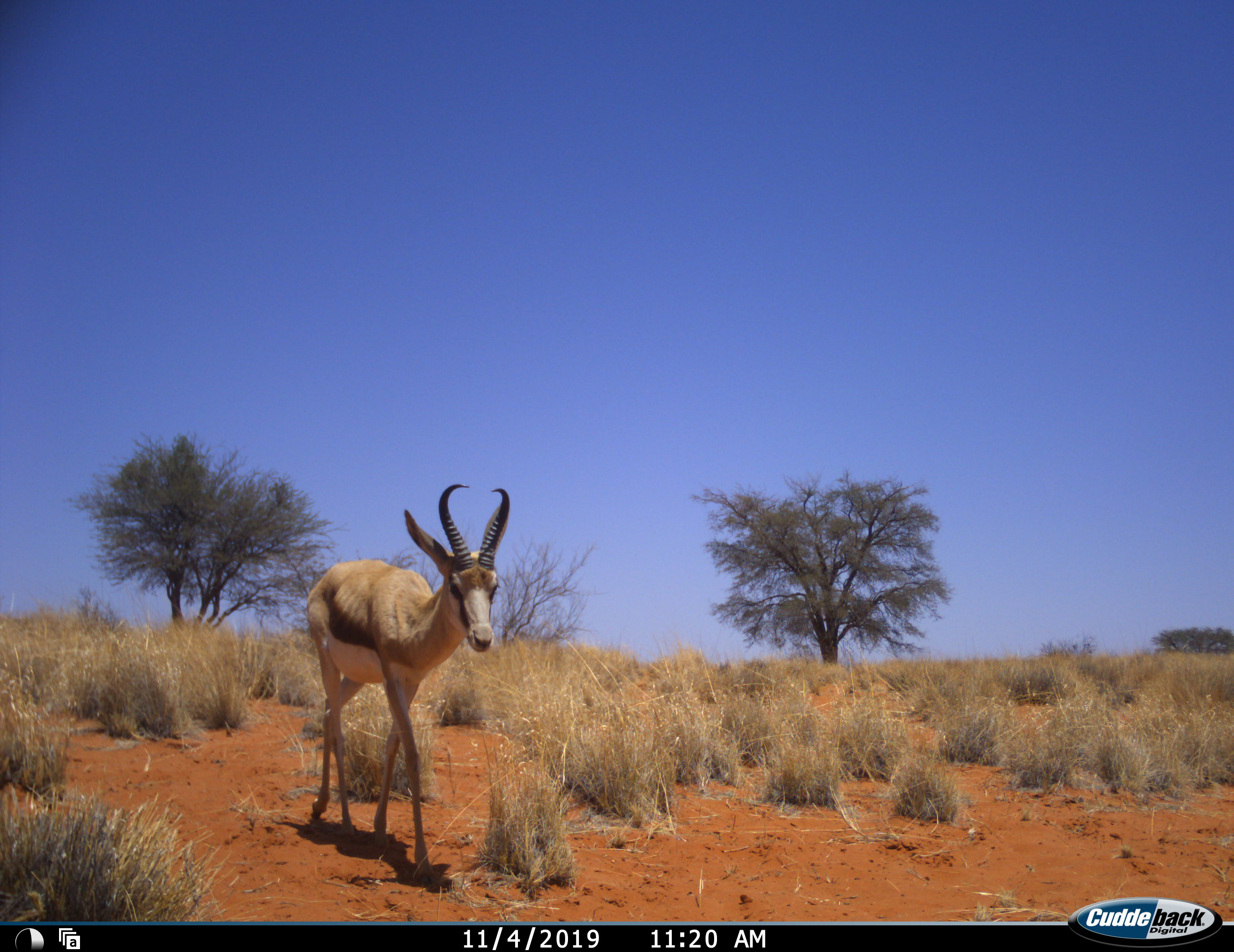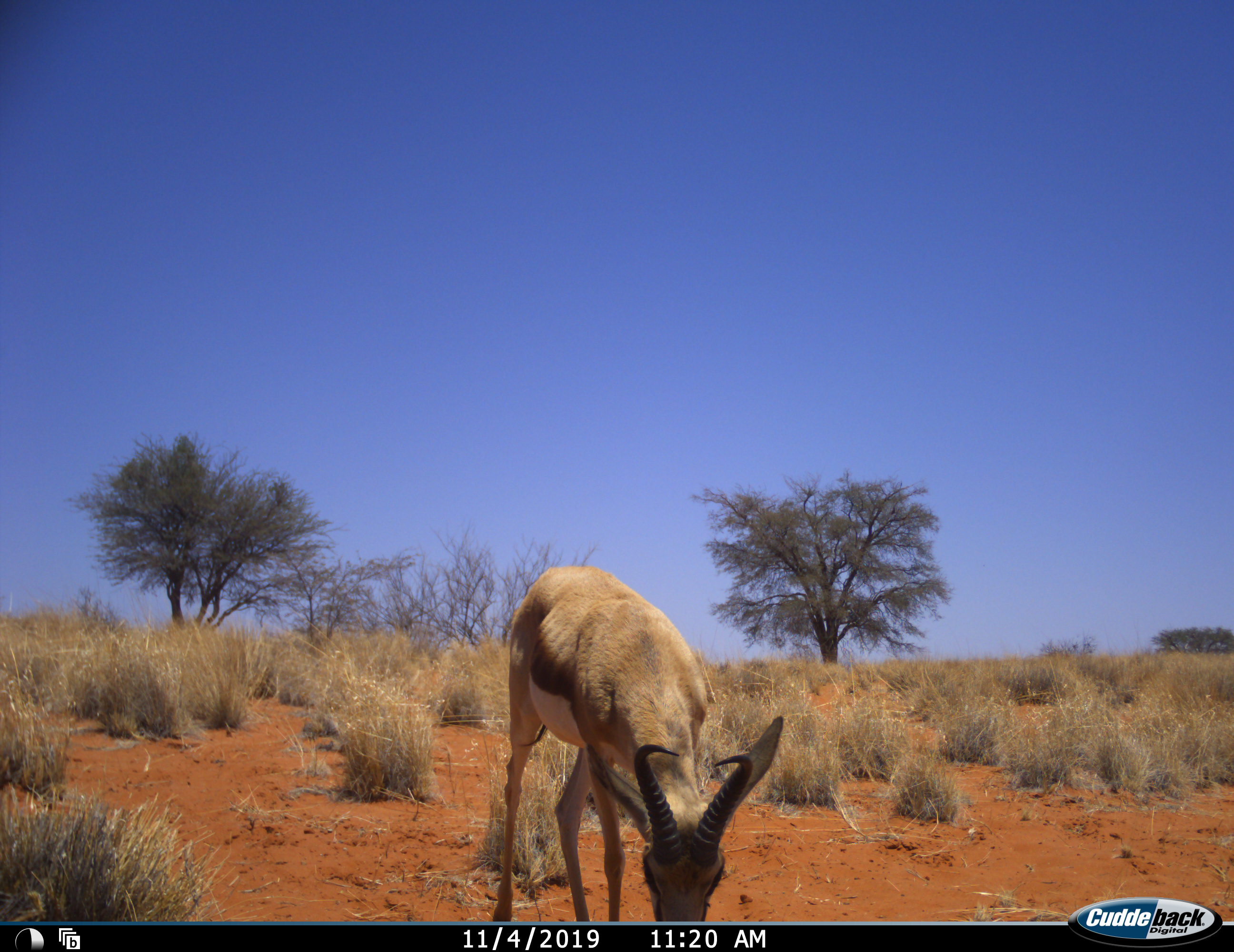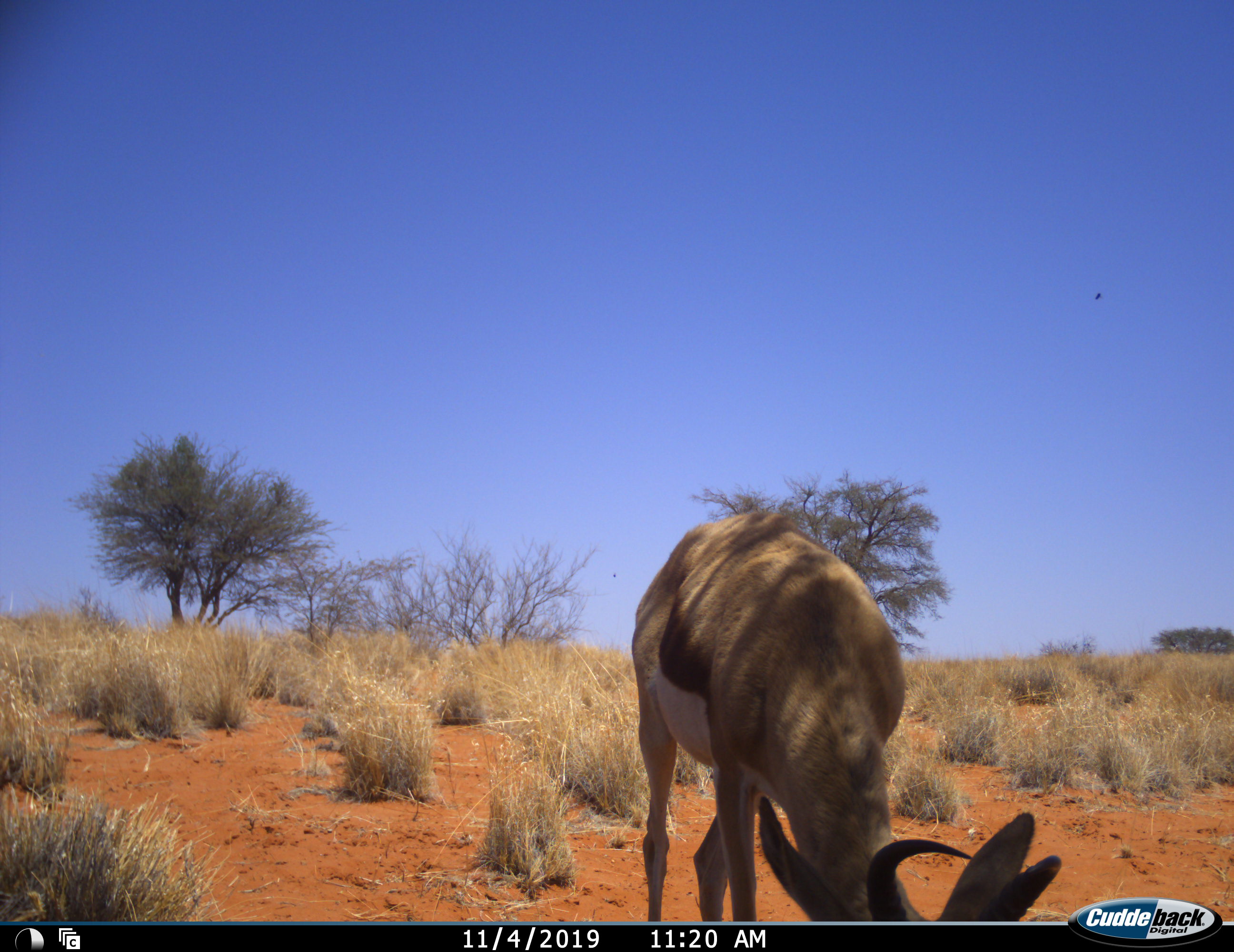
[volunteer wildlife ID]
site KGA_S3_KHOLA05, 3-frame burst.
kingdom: Animalia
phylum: Chordata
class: Mammalia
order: Artiodactyla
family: Bovidae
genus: Antidorcas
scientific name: Antidorcas marsupialis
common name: springbok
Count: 1.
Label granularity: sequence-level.